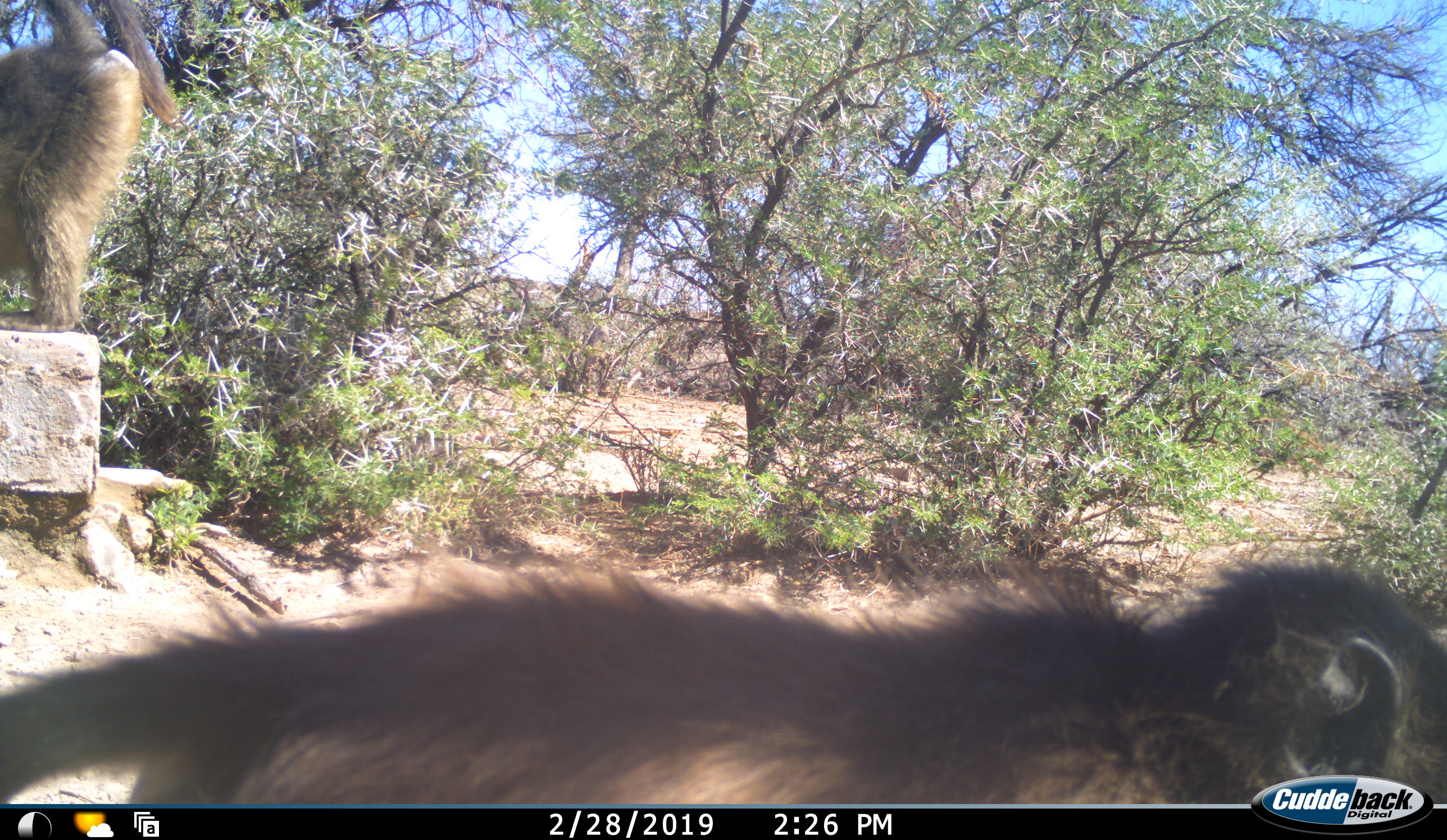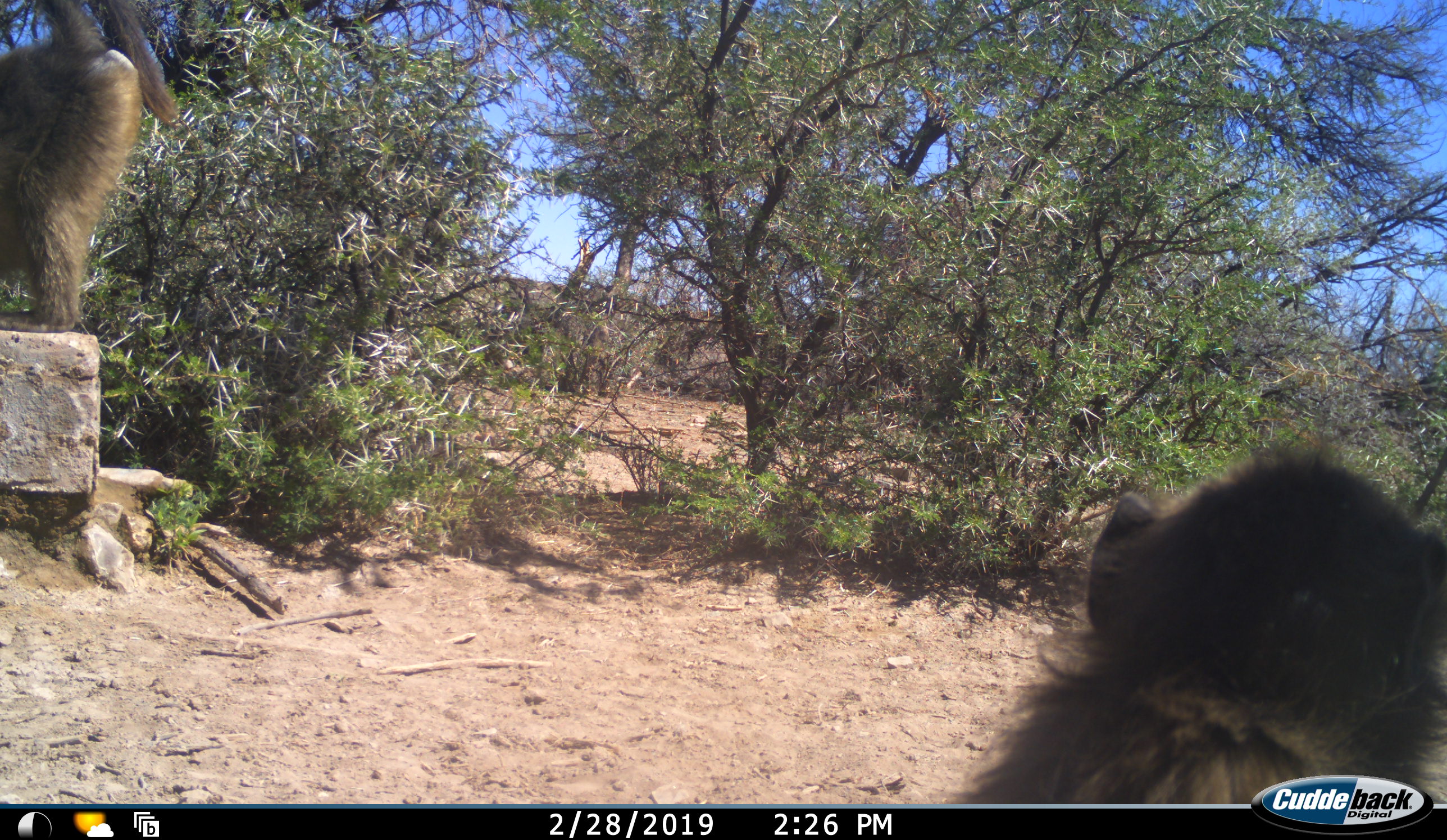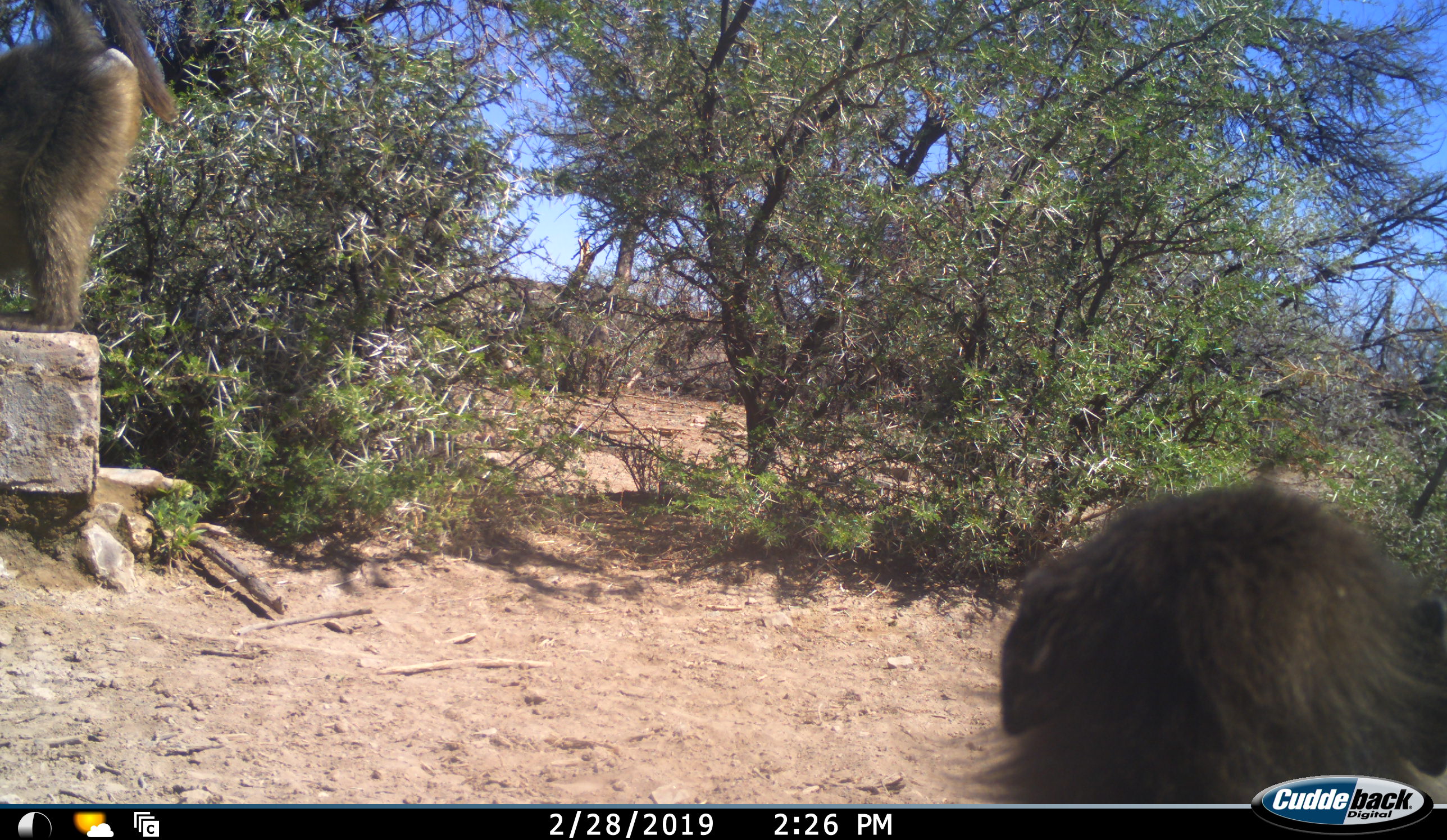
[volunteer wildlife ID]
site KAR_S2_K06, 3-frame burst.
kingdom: Animalia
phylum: Chordata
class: Mammalia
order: Primates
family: Cercopithecidae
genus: Papio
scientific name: Papio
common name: baboon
Baboon (Papio), count 2. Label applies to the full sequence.